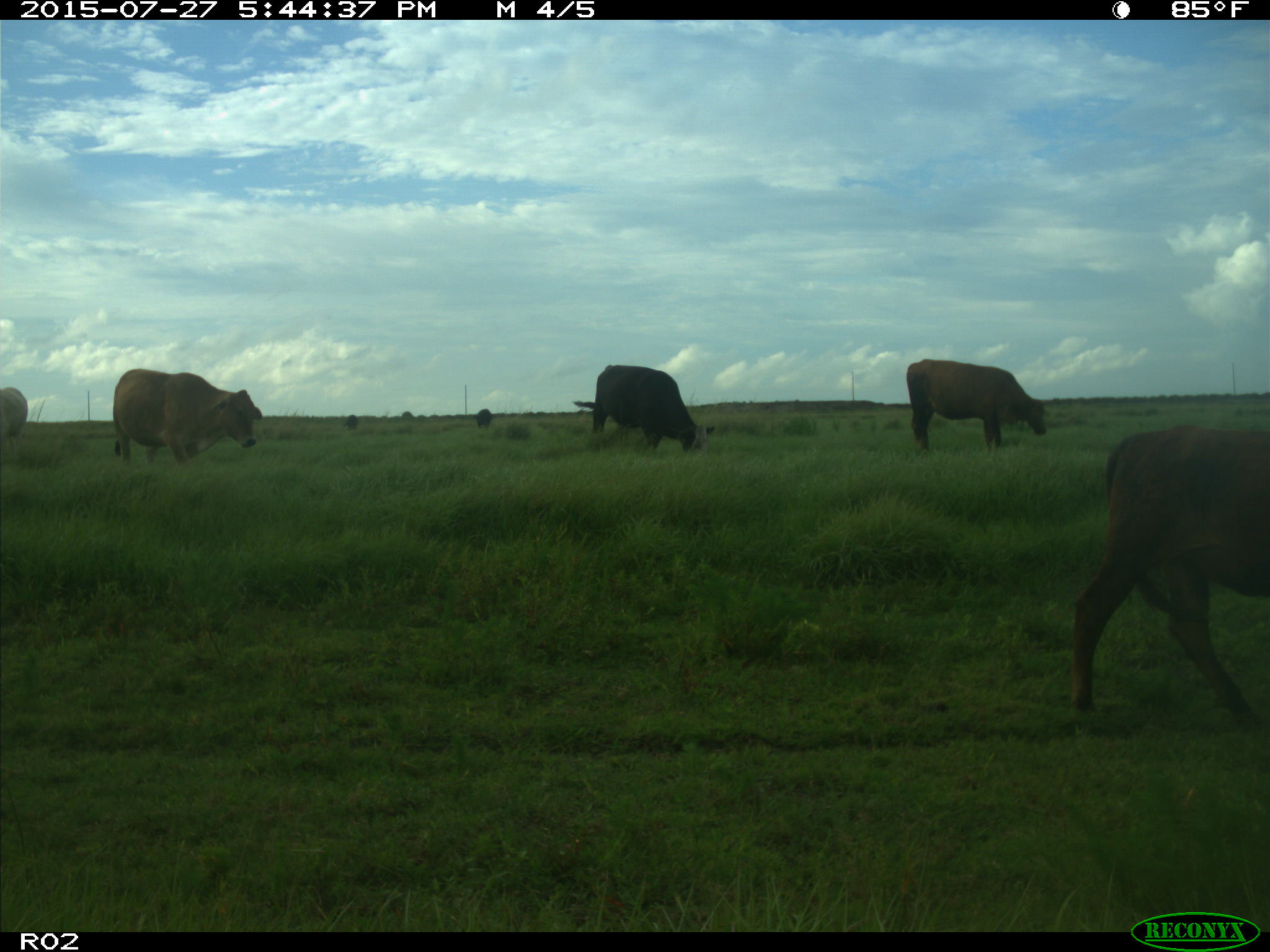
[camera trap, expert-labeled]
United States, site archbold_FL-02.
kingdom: Animalia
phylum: Chordata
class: Mammalia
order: Artiodactyla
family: Bovidae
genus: Bos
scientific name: Bos taurus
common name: domestic cow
Bos taurus (domestic cow).